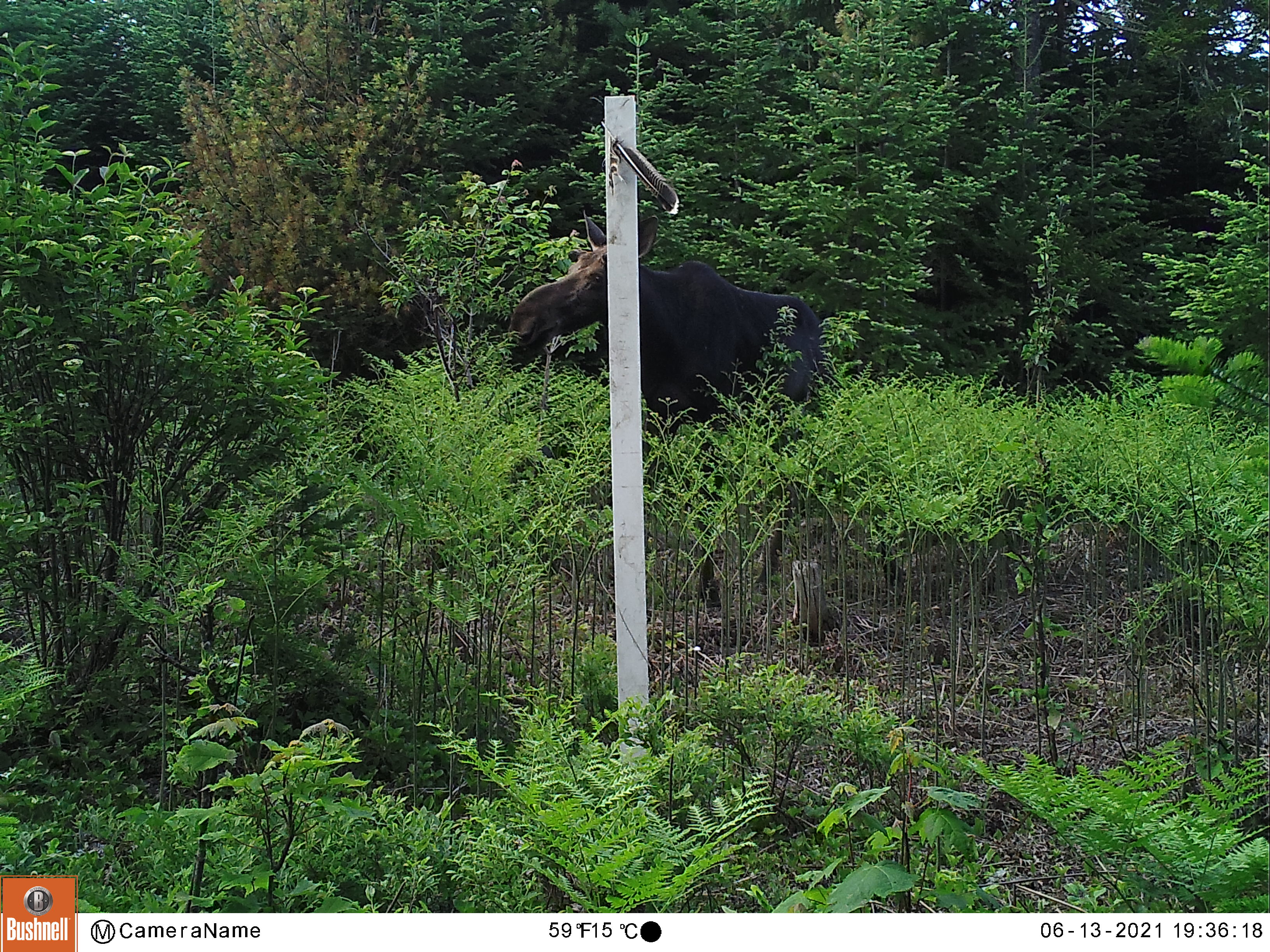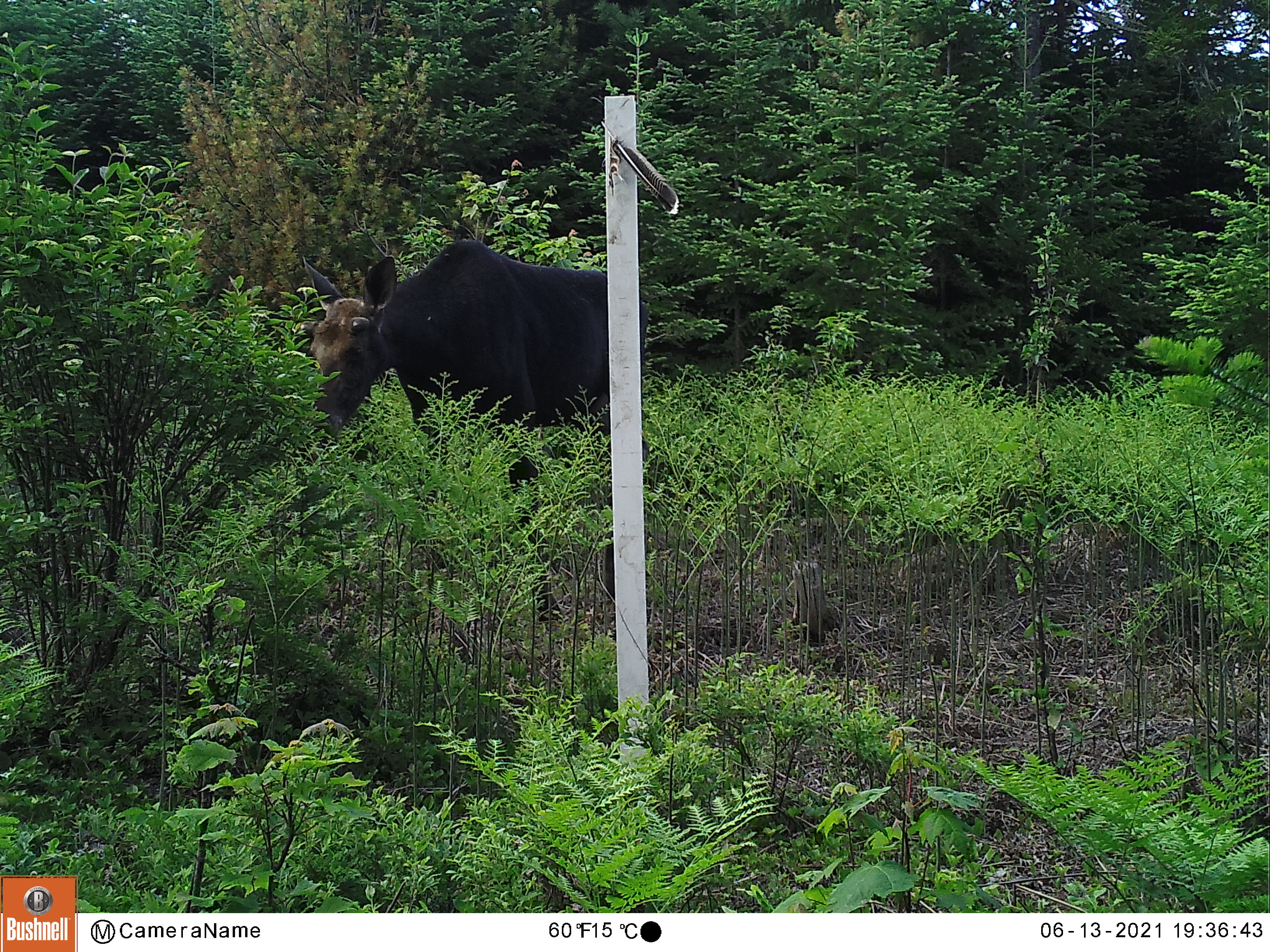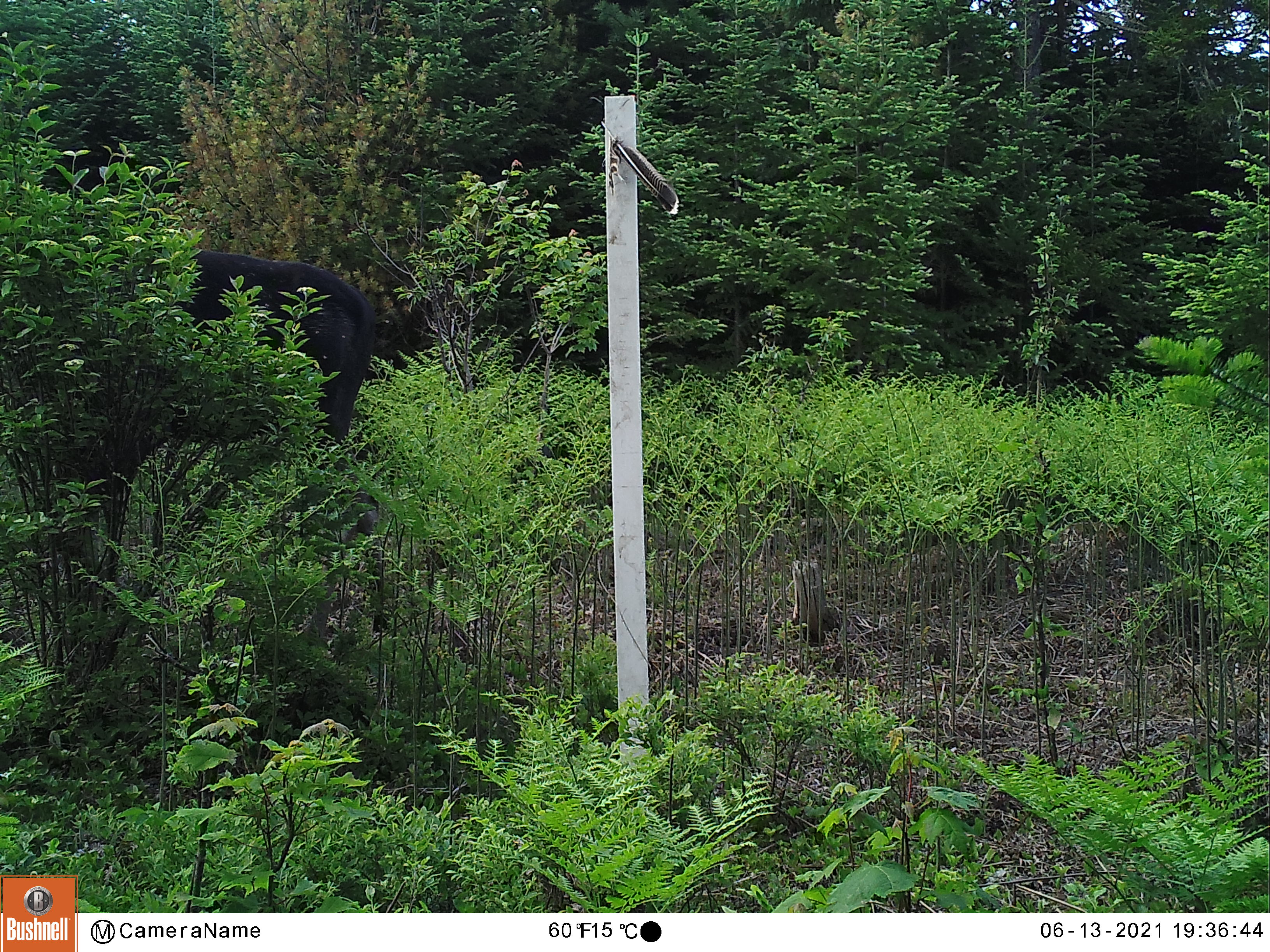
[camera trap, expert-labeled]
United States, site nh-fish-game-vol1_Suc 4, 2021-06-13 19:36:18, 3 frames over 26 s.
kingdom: Animalia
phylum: Chordata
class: Mammalia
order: Artiodactyla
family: Cervidae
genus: Alces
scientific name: Alces alces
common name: moose